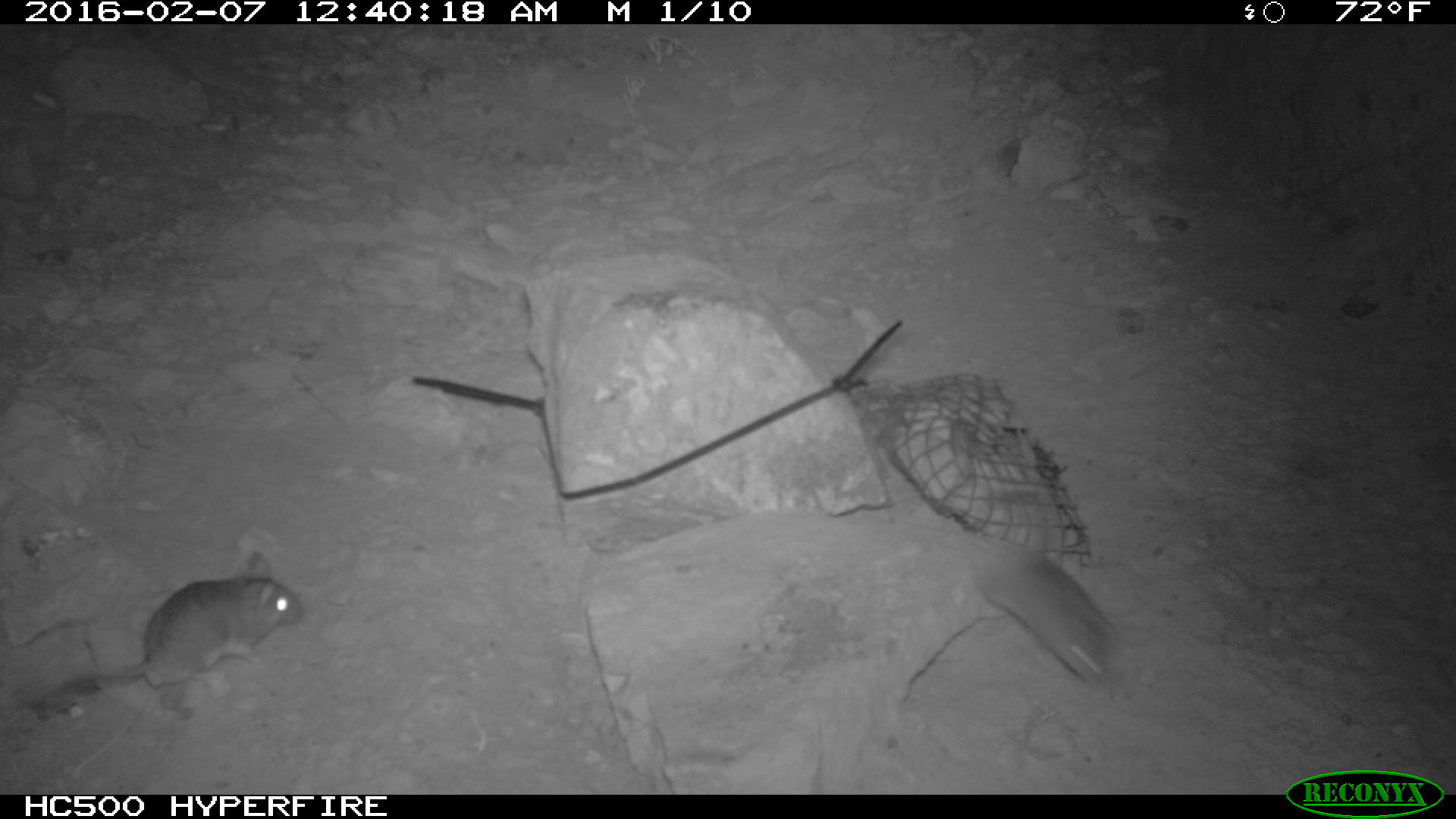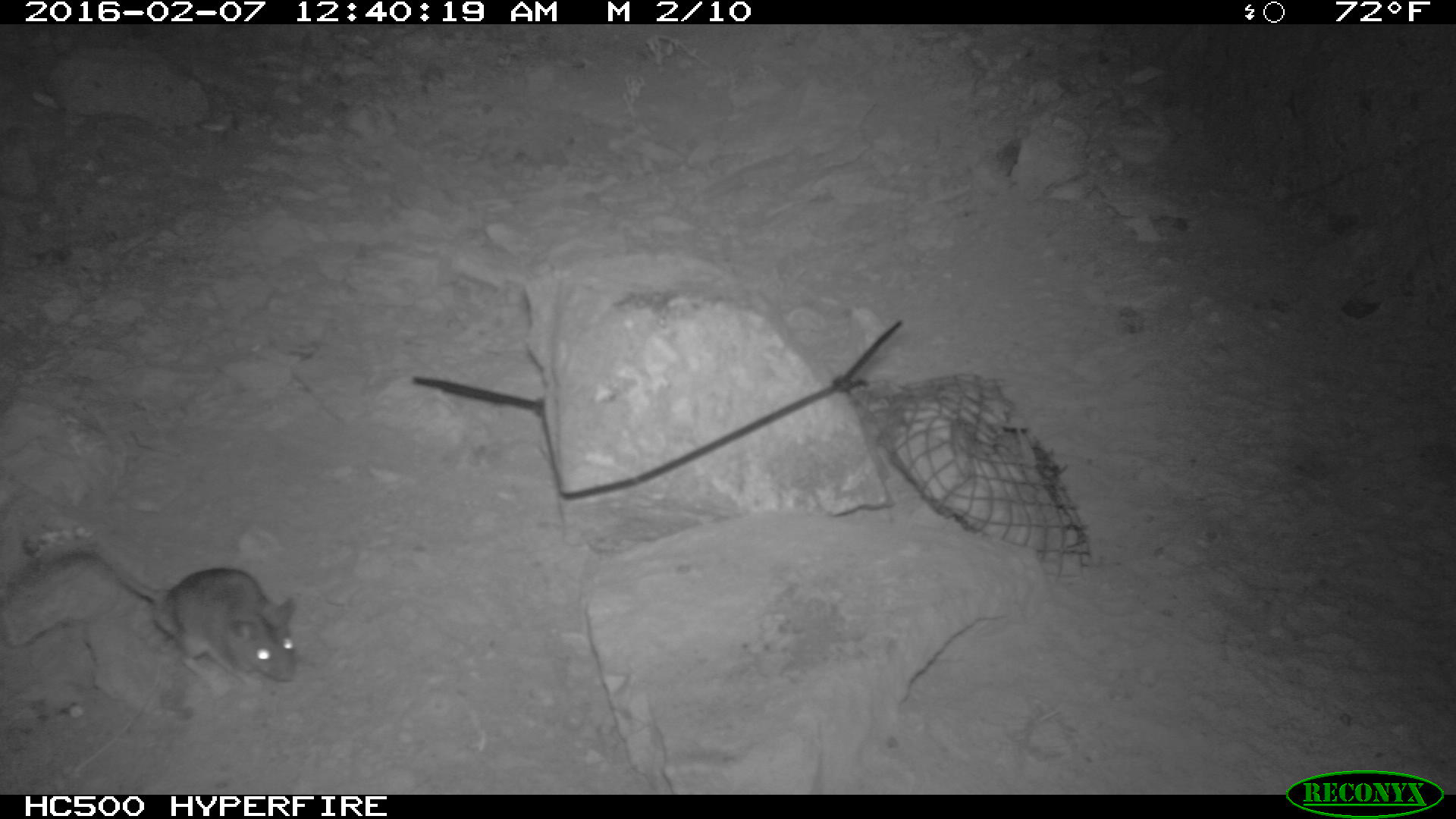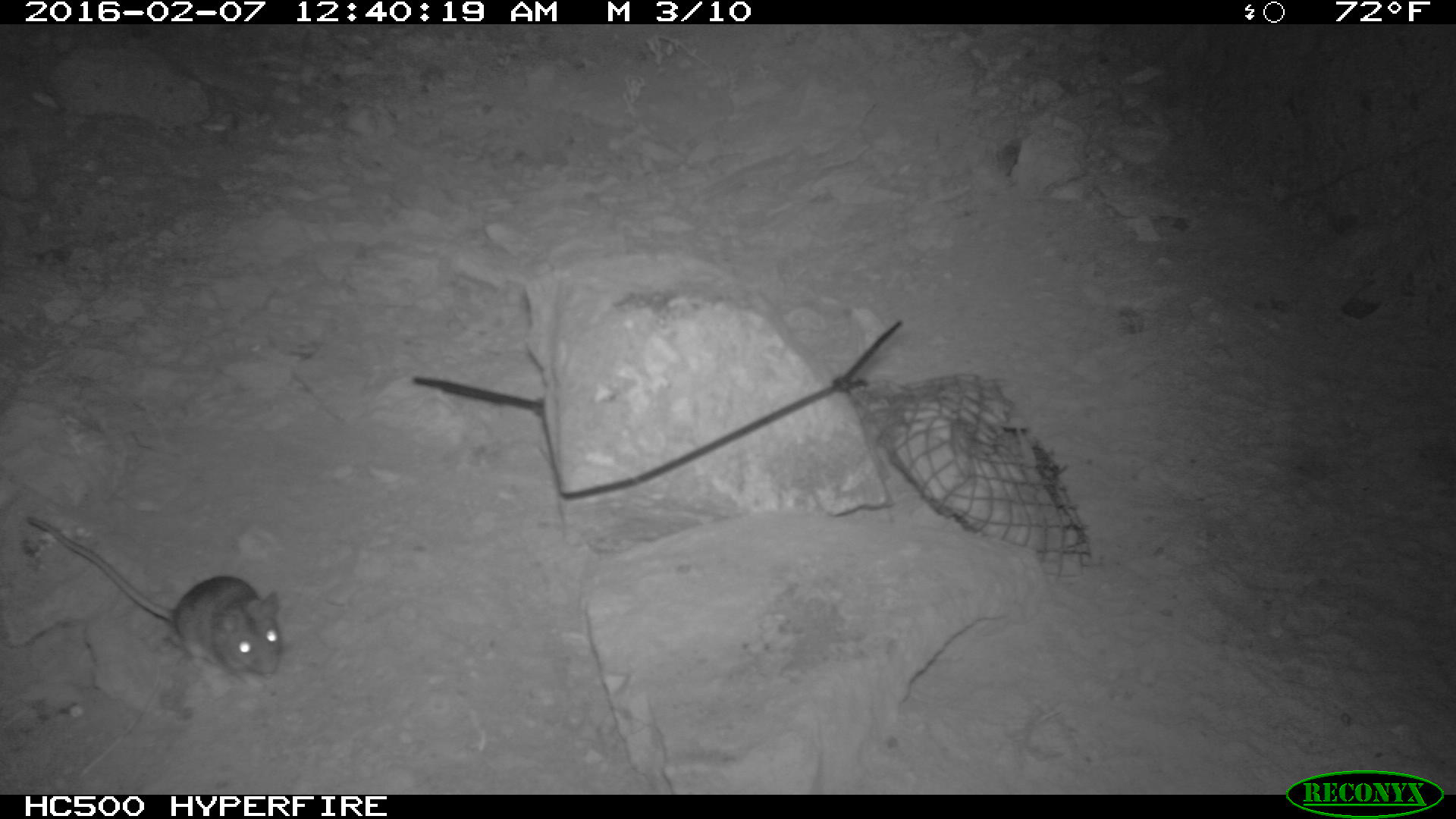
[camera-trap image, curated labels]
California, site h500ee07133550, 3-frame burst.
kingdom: Animalia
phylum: Chordata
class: Mammalia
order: Rodentia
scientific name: Rodentia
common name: rodent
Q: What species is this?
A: Rodent (Rodentia).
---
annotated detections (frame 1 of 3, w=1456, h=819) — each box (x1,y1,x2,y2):
rodent: (22,550,305,723); (972,543,1122,692)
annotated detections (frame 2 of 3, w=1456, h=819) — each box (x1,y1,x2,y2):
rodent: (51,546,313,677)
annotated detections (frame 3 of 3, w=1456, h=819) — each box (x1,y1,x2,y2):
rodent: (24,510,287,698)